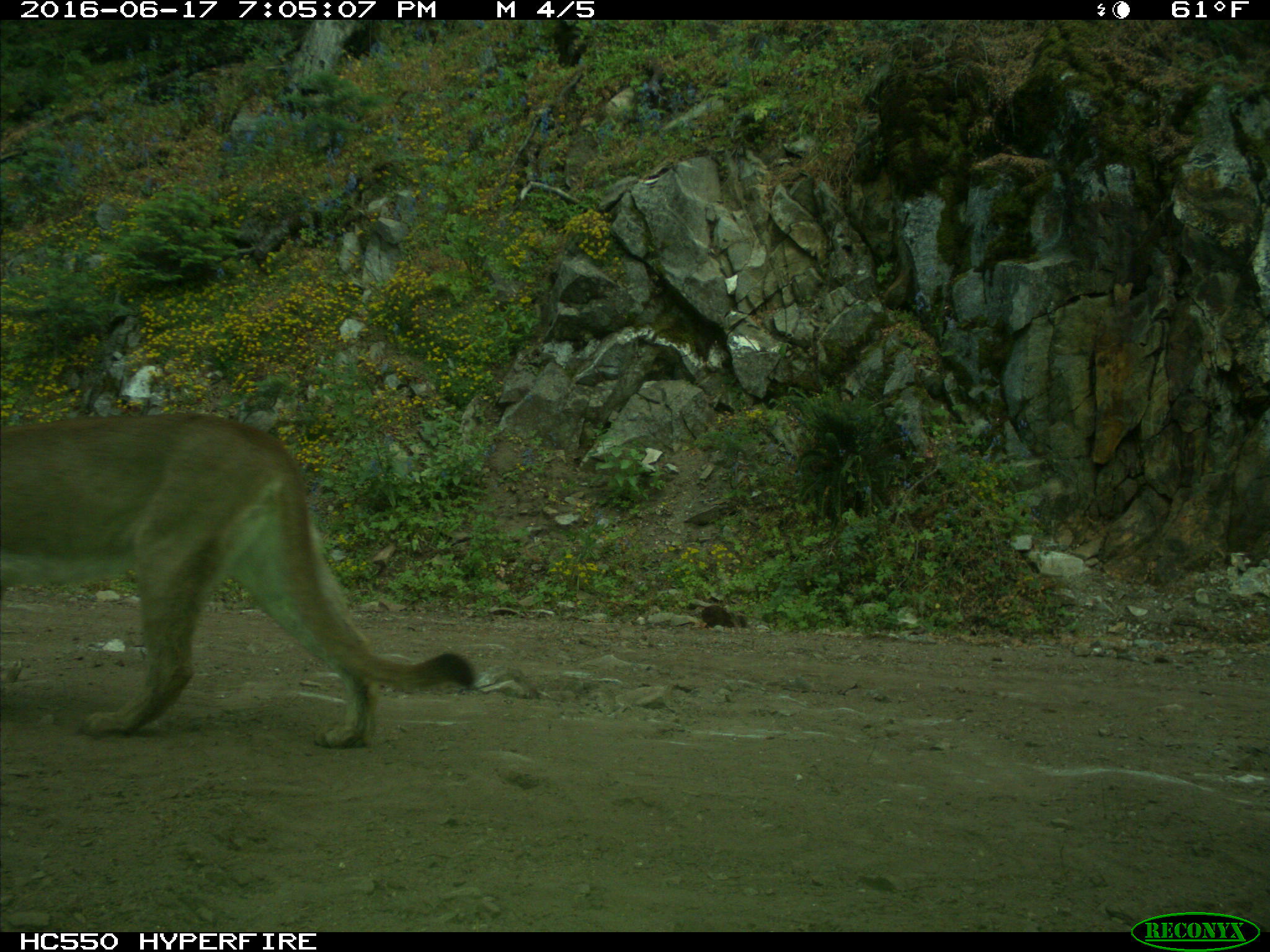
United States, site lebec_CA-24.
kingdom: Animalia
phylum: Chordata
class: Mammalia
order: Carnivora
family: Felidae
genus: Puma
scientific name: Puma concolor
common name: mountain lion